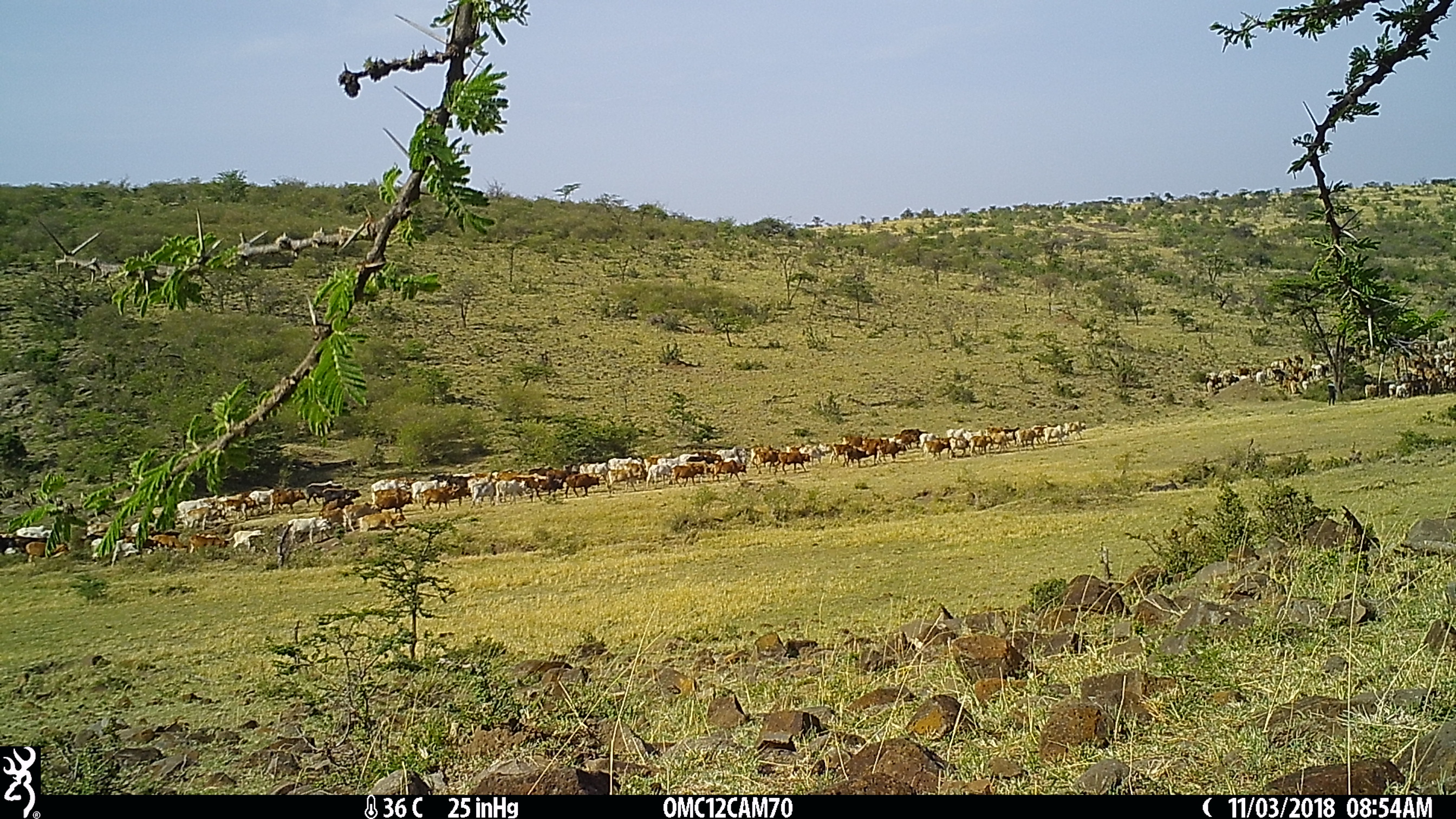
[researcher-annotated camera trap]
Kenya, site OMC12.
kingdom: Animalia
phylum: Chordata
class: Mammalia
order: Artiodactyla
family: Bovidae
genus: Bos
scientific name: Bos taurus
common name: cattle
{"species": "cattle (Bos taurus)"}